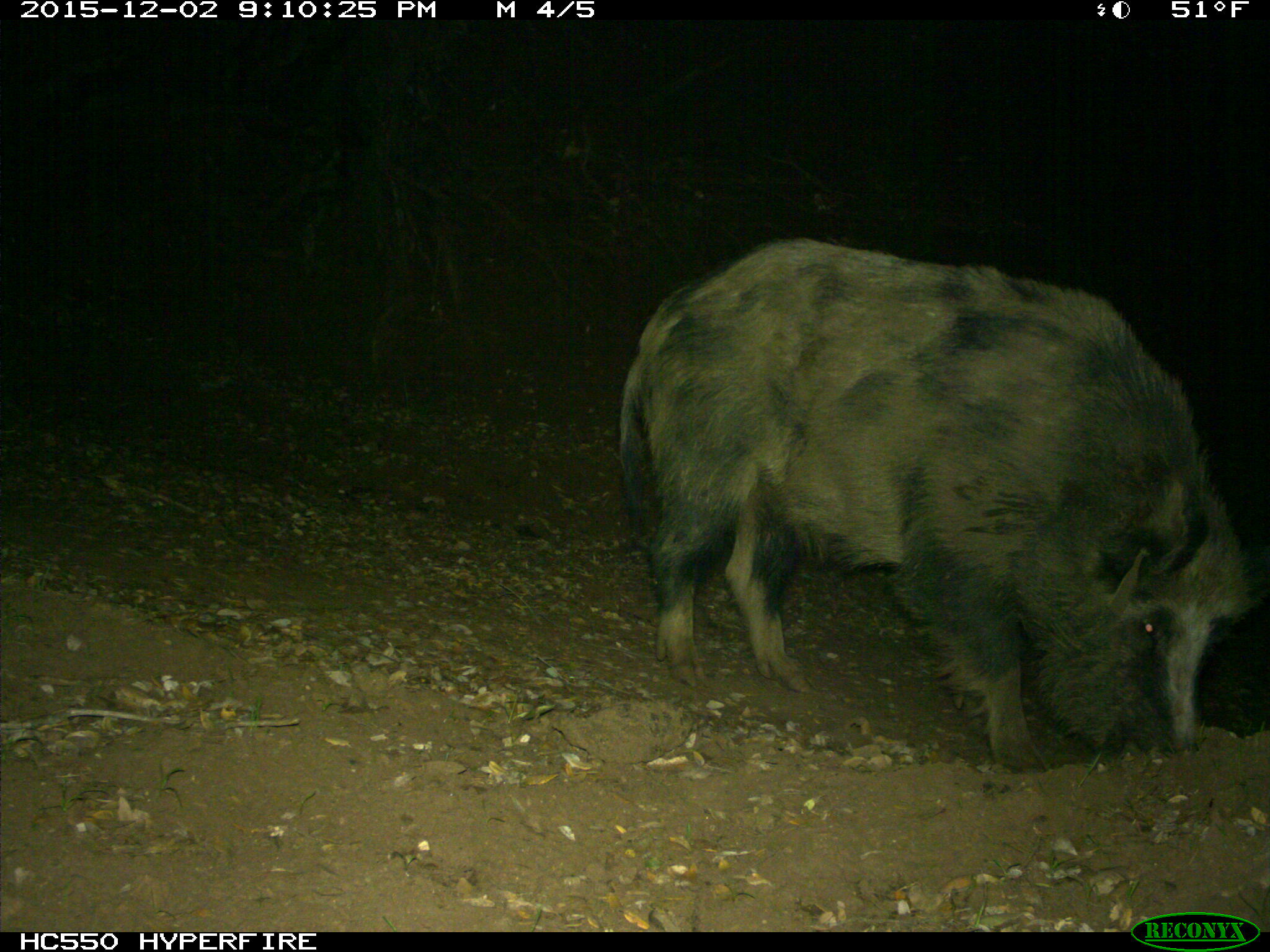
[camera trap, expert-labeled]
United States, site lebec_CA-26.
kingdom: Animalia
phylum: Chordata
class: Mammalia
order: Artiodactyla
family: Suidae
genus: Sus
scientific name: Sus scrofa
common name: wild boar